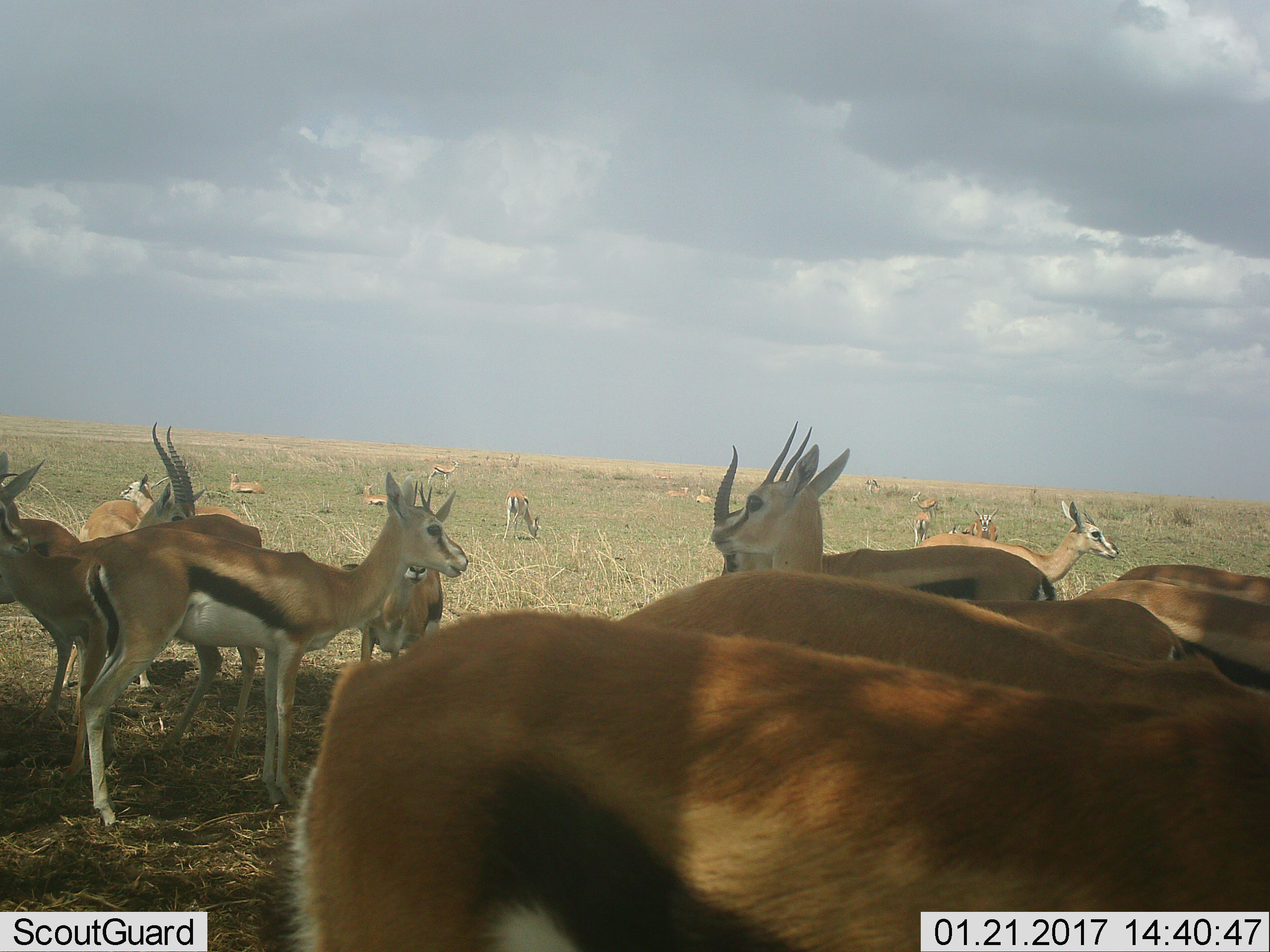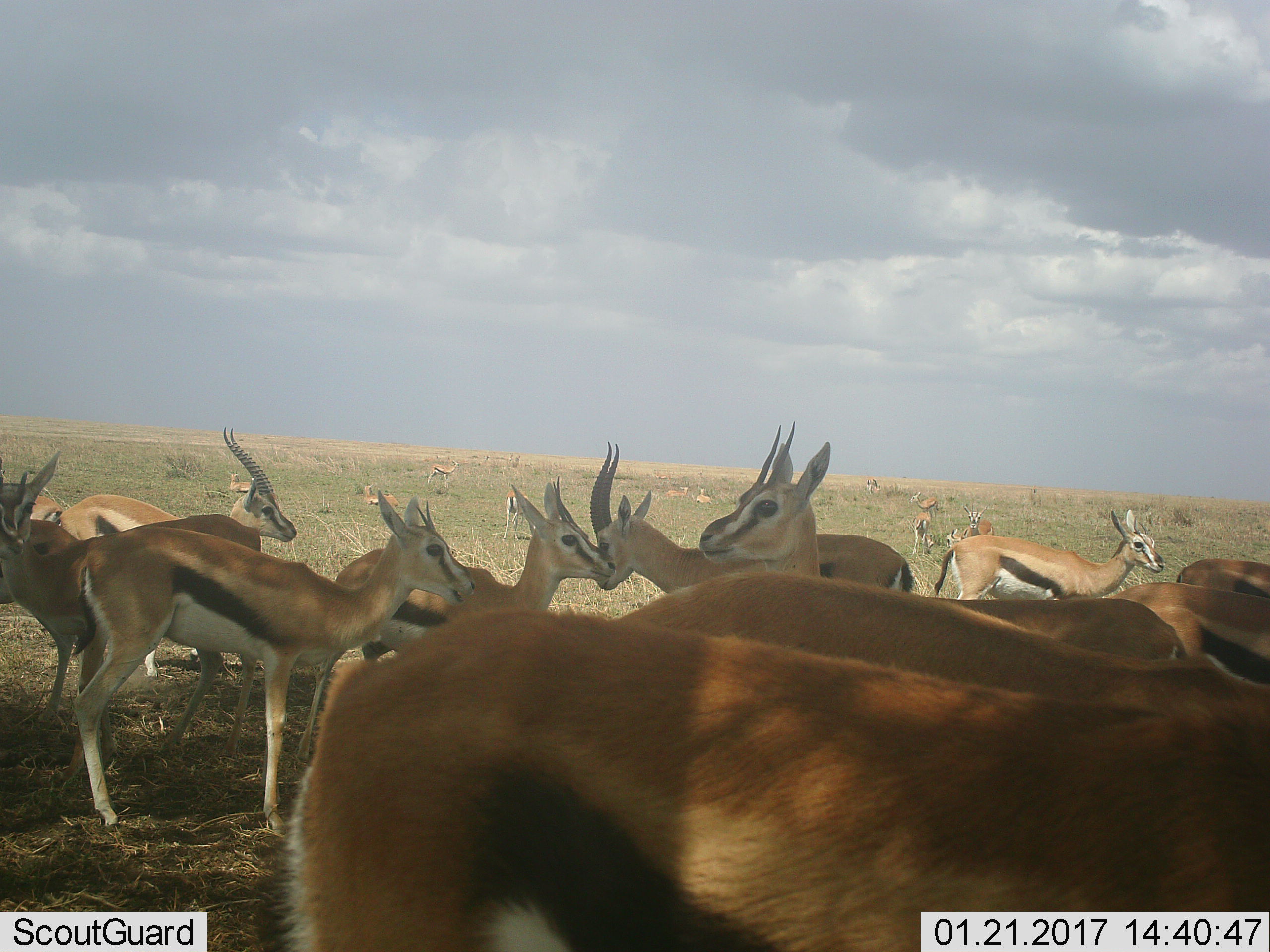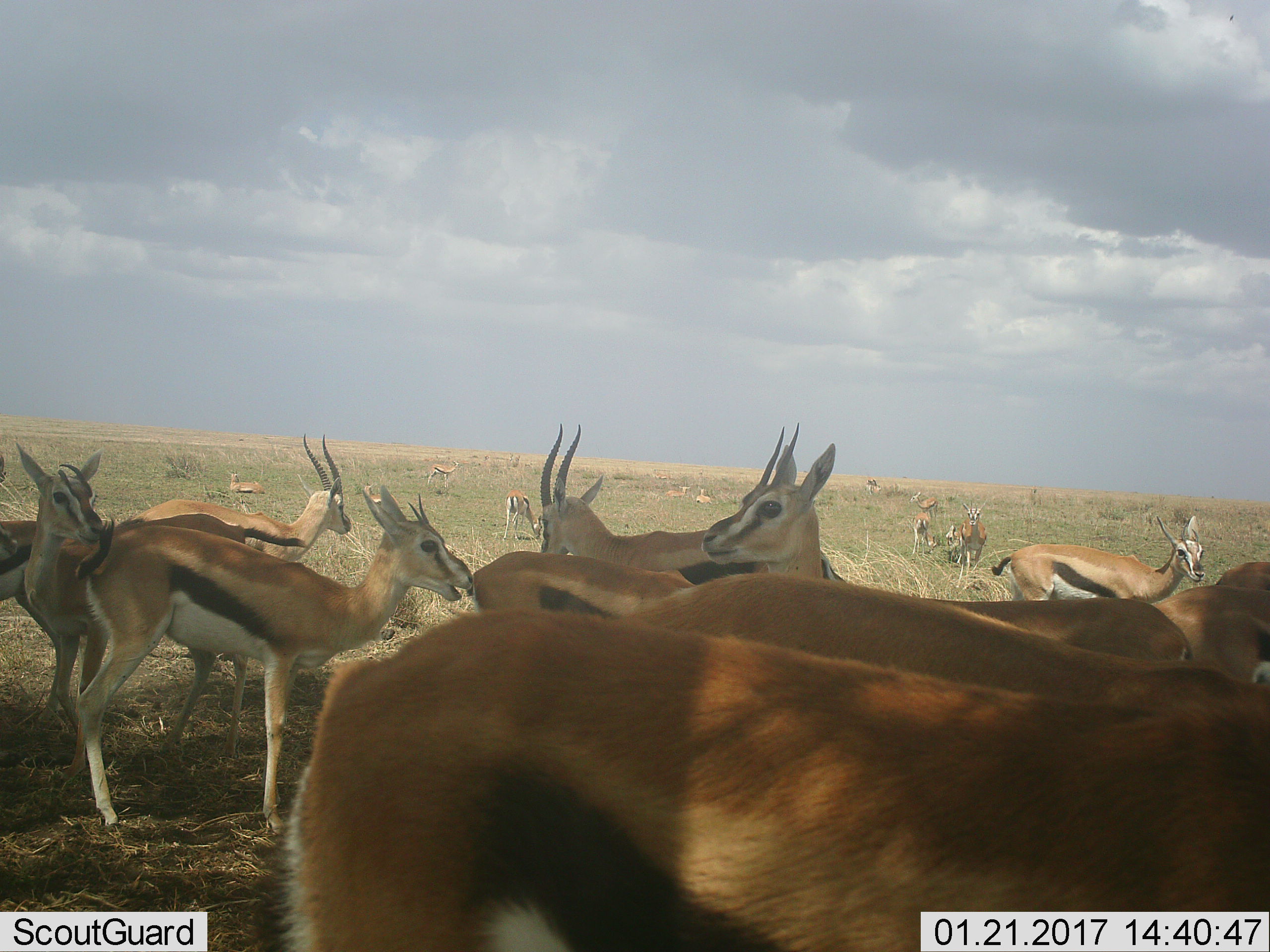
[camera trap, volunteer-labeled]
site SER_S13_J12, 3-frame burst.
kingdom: Animalia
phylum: Chordata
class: Mammalia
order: Artiodactyla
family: Bovidae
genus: Eudorcas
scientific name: Eudorcas thomsonii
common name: thomson's gazelle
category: gazellethomsons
Gazellethomsons (thomson's gazelle) (Eudorcas thomsonii), count 11-50. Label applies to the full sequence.